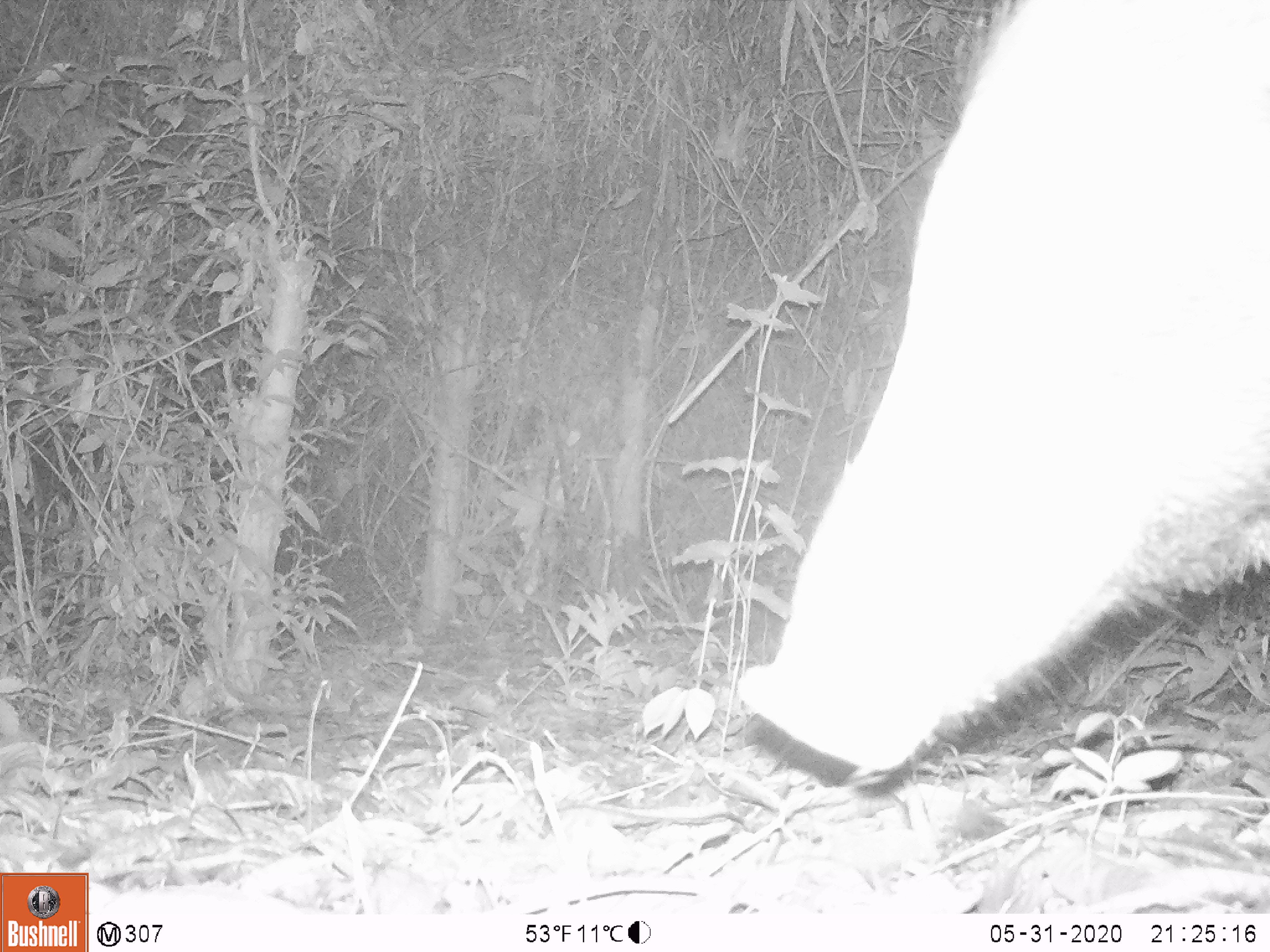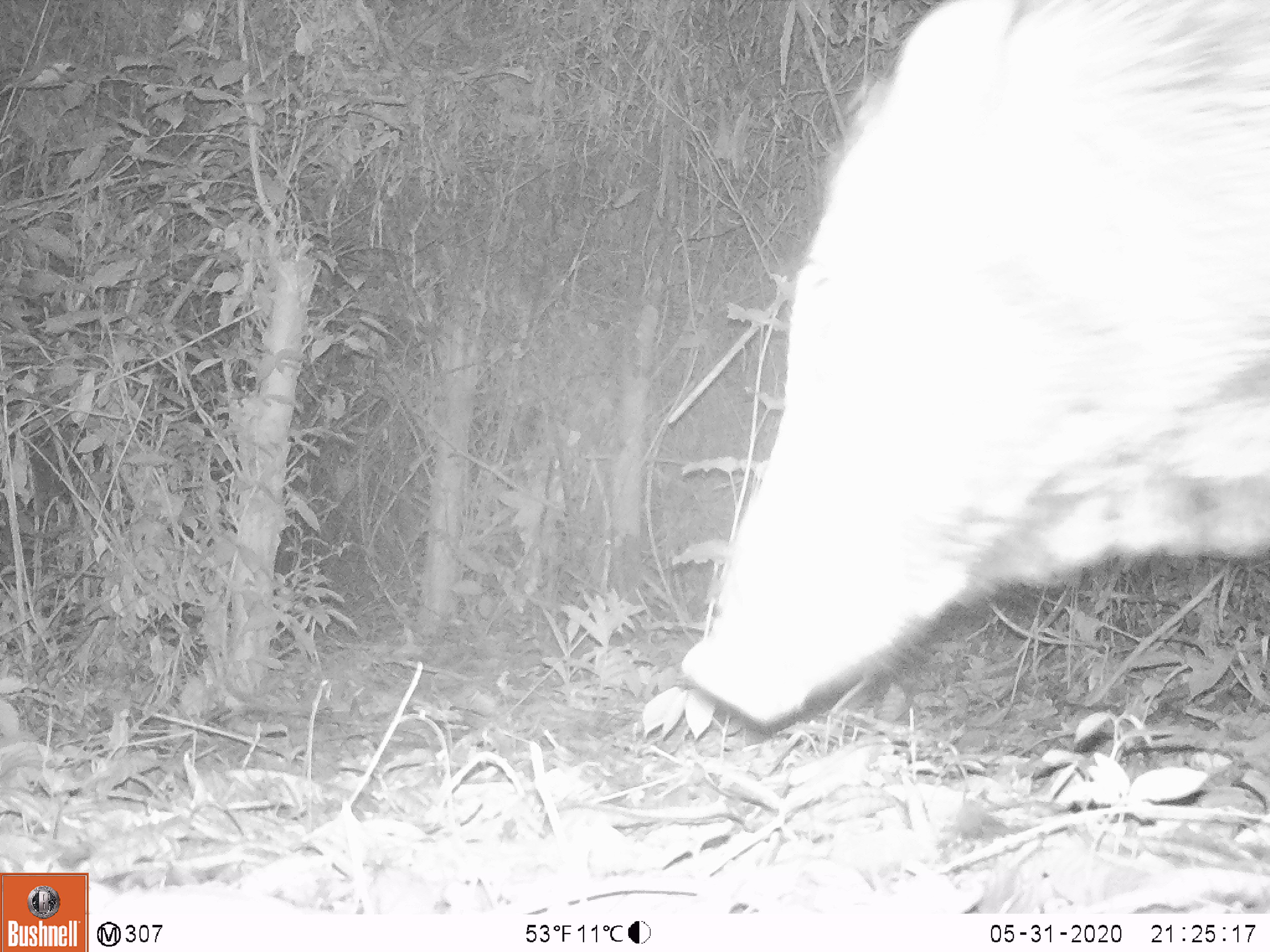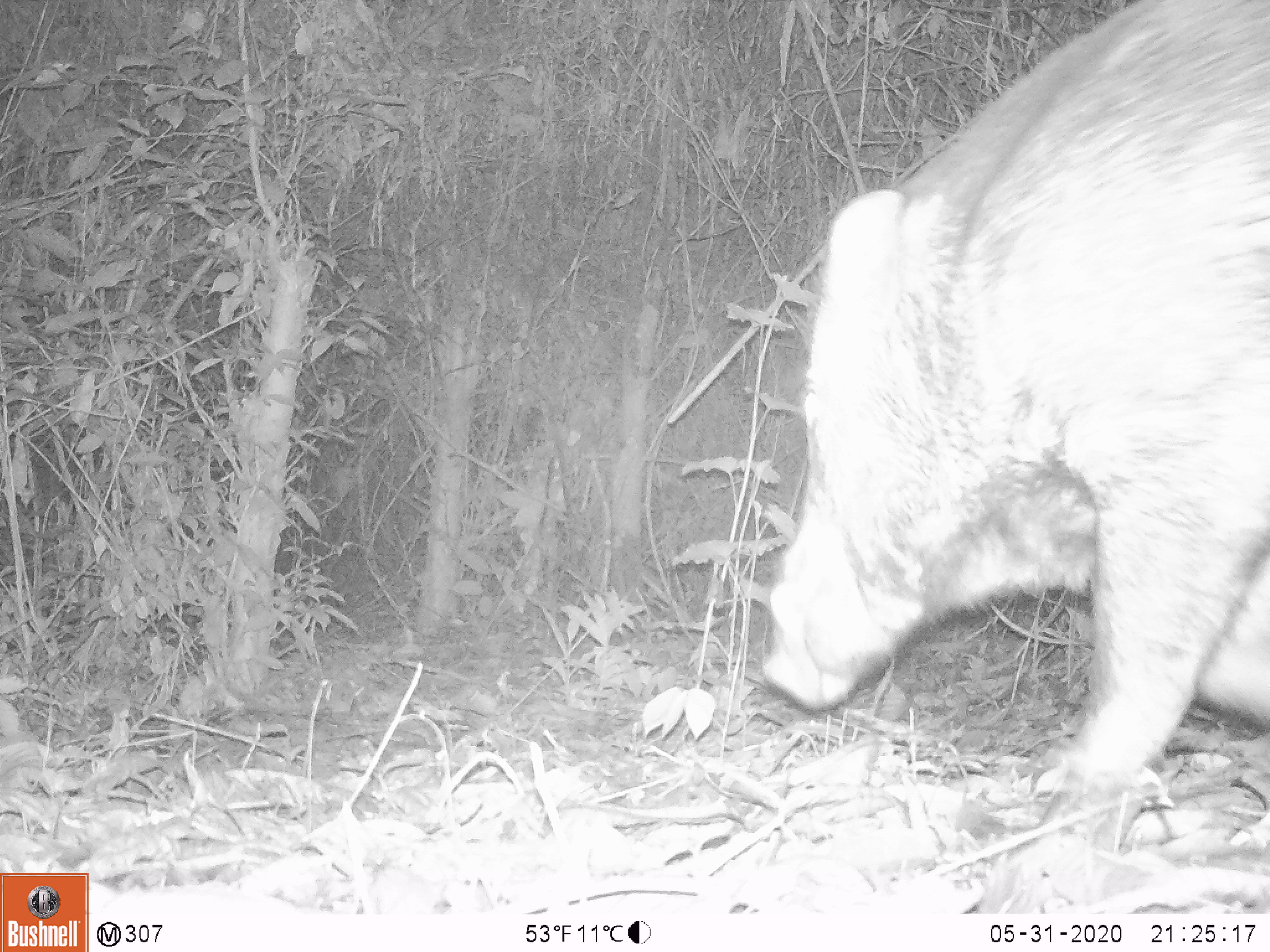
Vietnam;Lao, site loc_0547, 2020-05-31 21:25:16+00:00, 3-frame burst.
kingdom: Animalia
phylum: Chordata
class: Mammalia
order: Artiodactyla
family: Suidae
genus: Sus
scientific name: Sus scrofa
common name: eurasian wild pig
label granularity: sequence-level